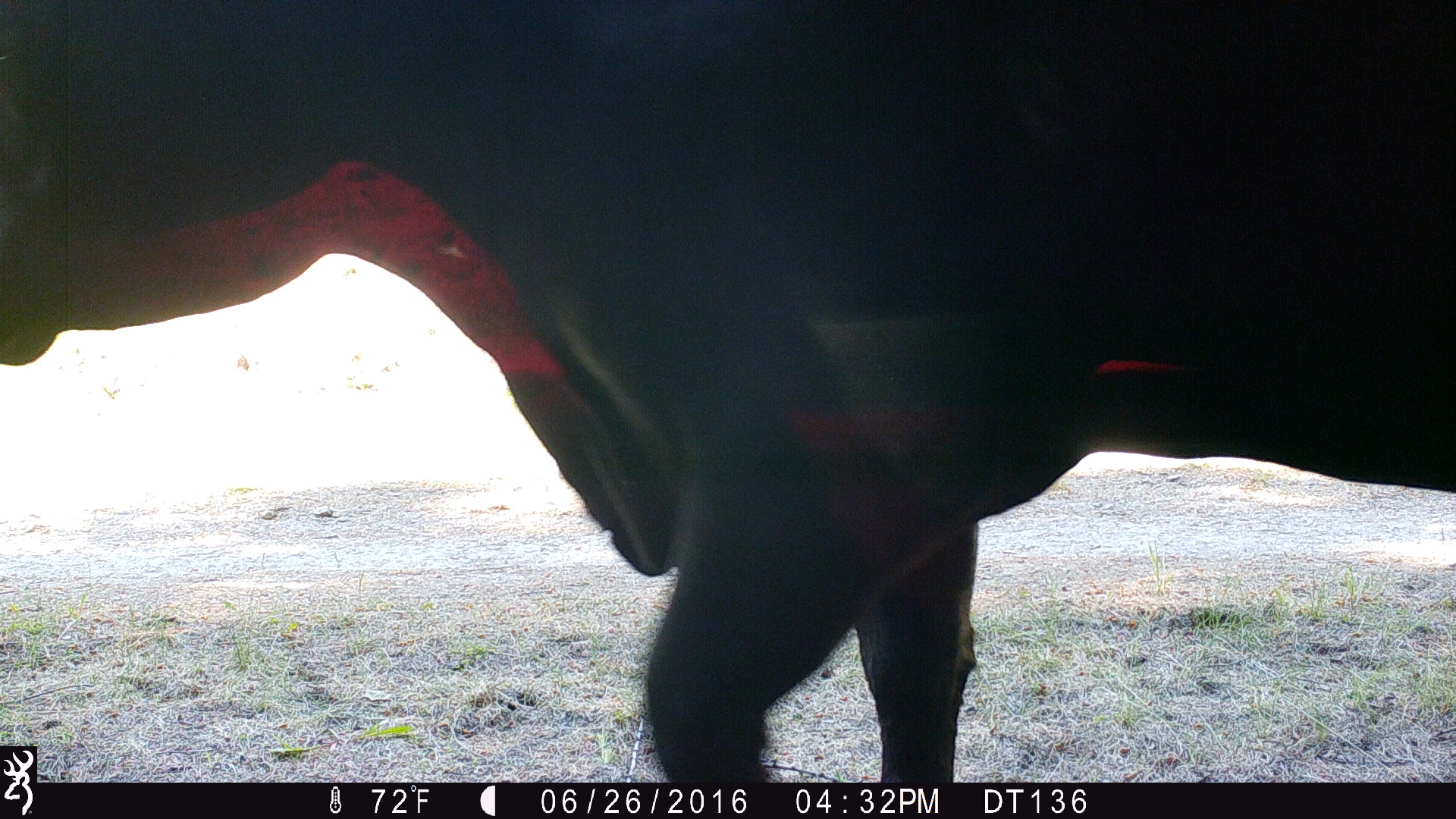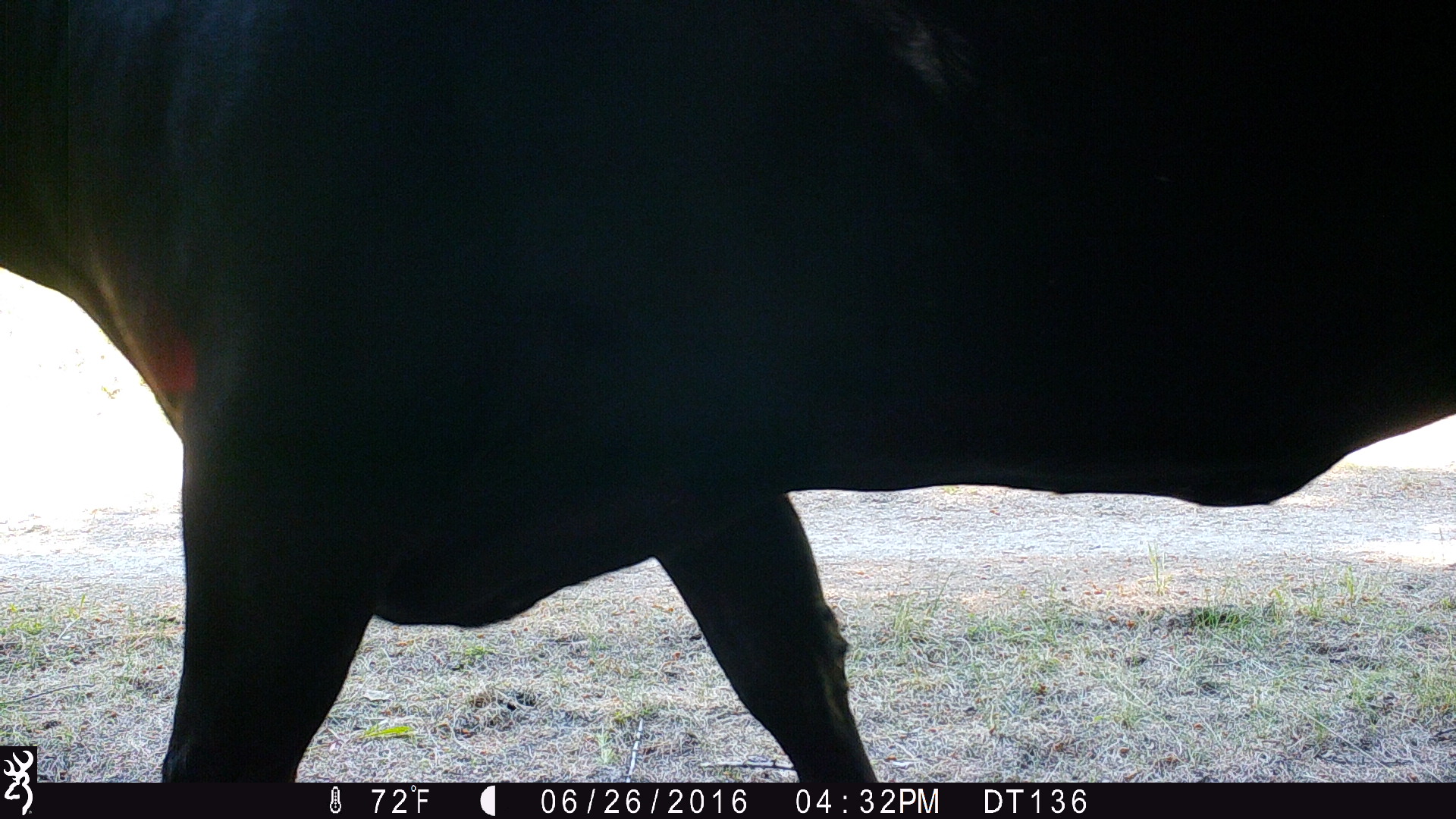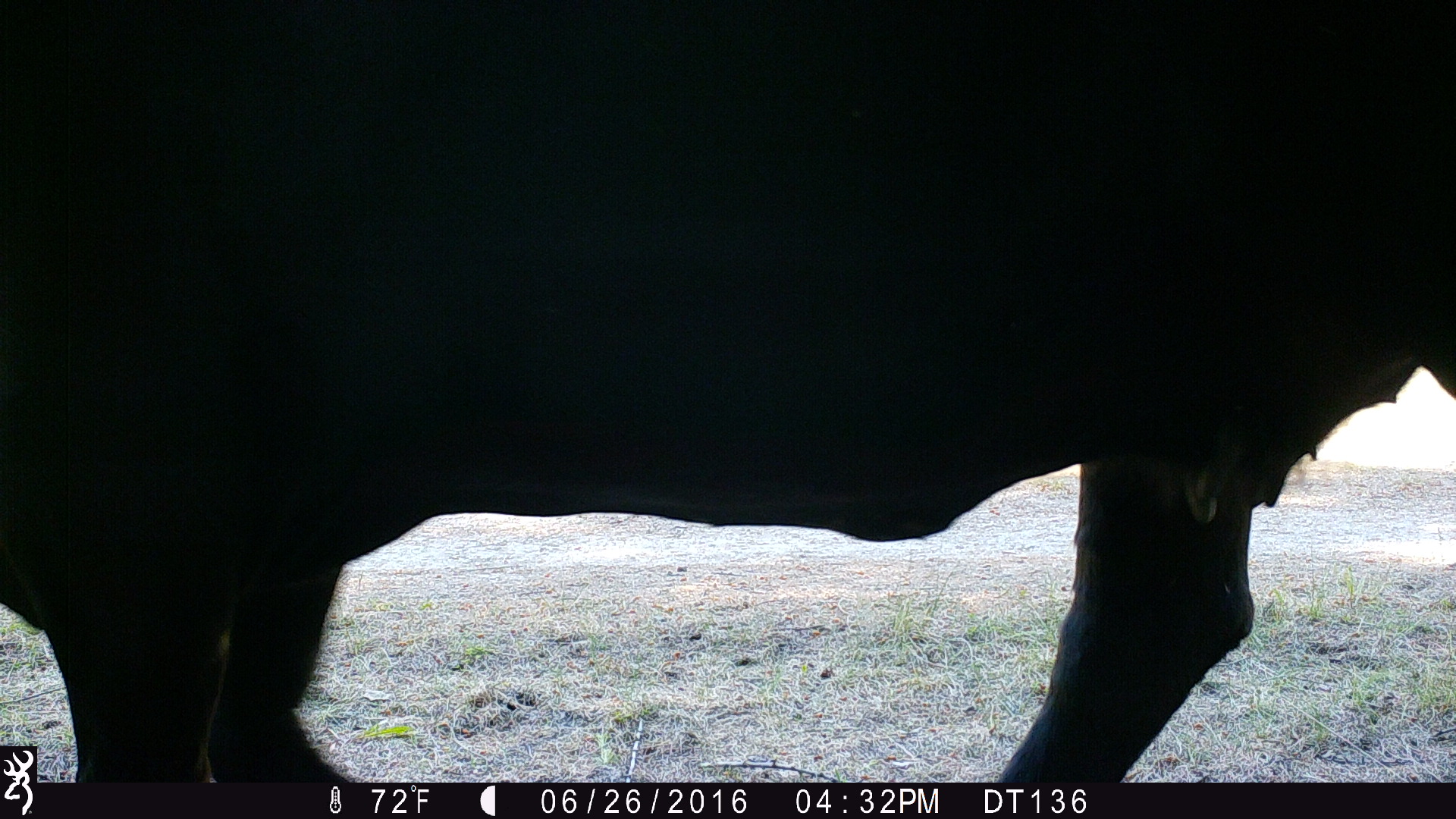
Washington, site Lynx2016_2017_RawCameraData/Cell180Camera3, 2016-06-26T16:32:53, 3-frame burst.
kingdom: Animalia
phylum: Chordata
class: Mammalia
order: Artiodactyla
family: Bovidae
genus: Bos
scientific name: Bos taurus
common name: domestic cattle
Domestic cattle (Bos taurus). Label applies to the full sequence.